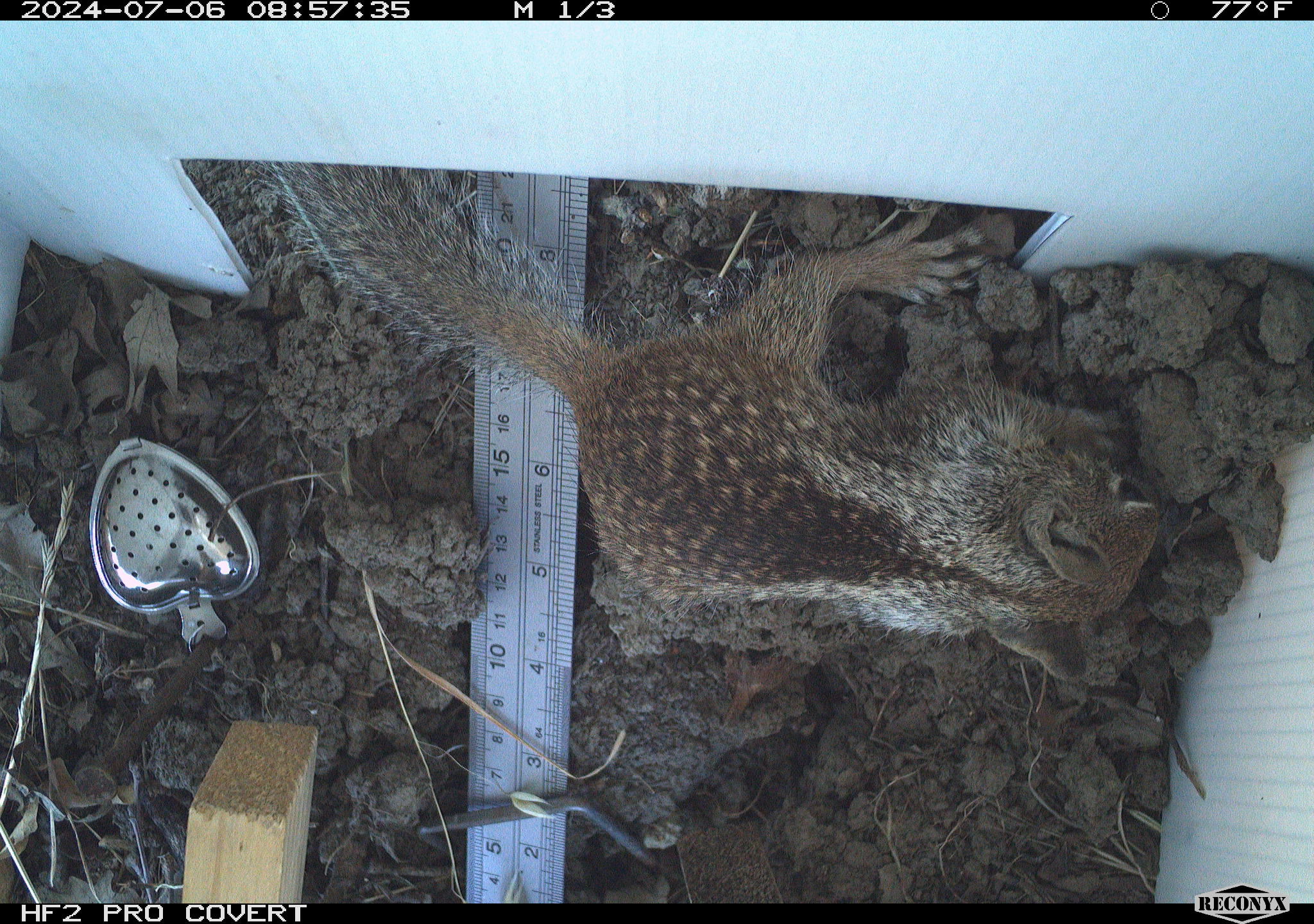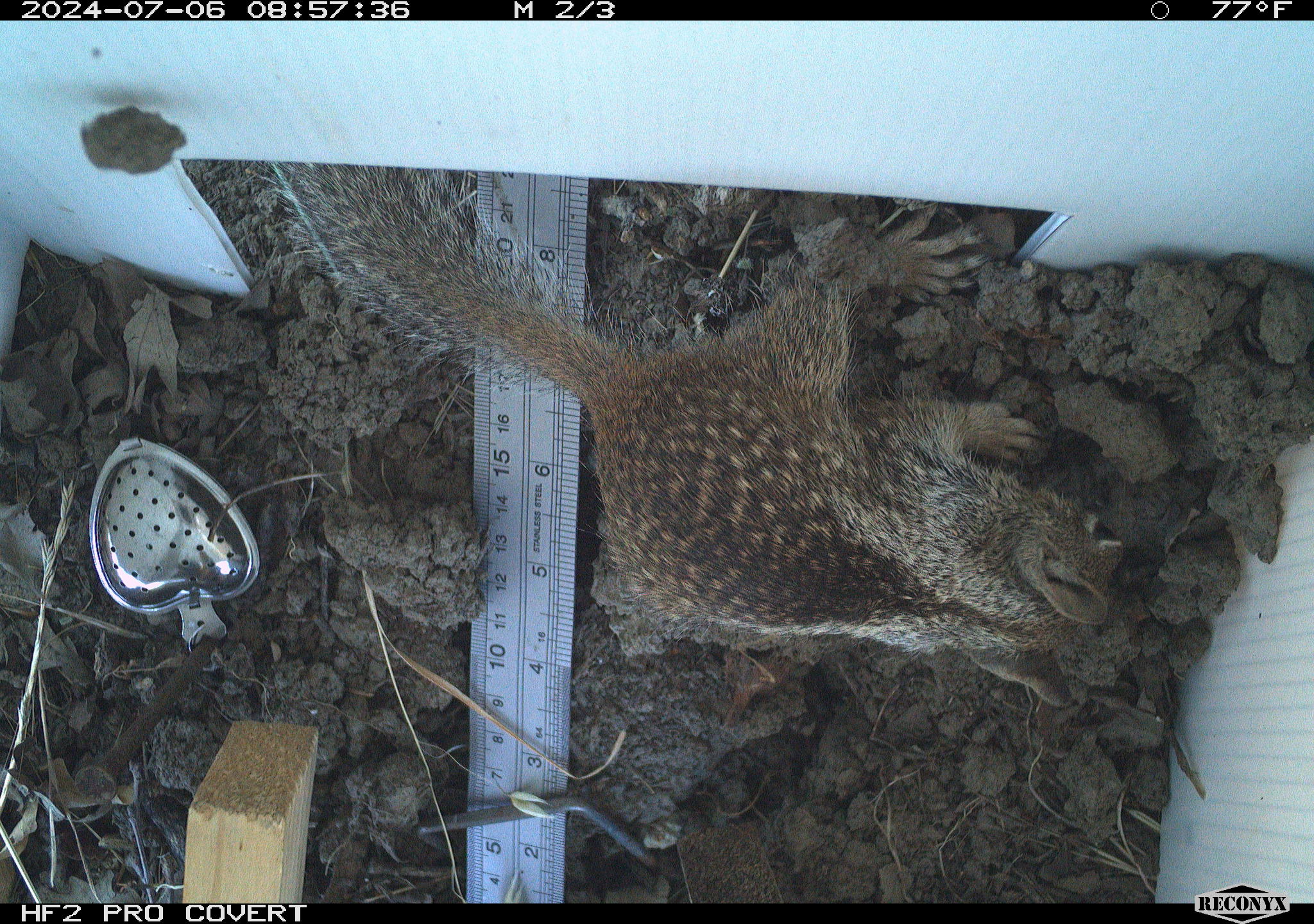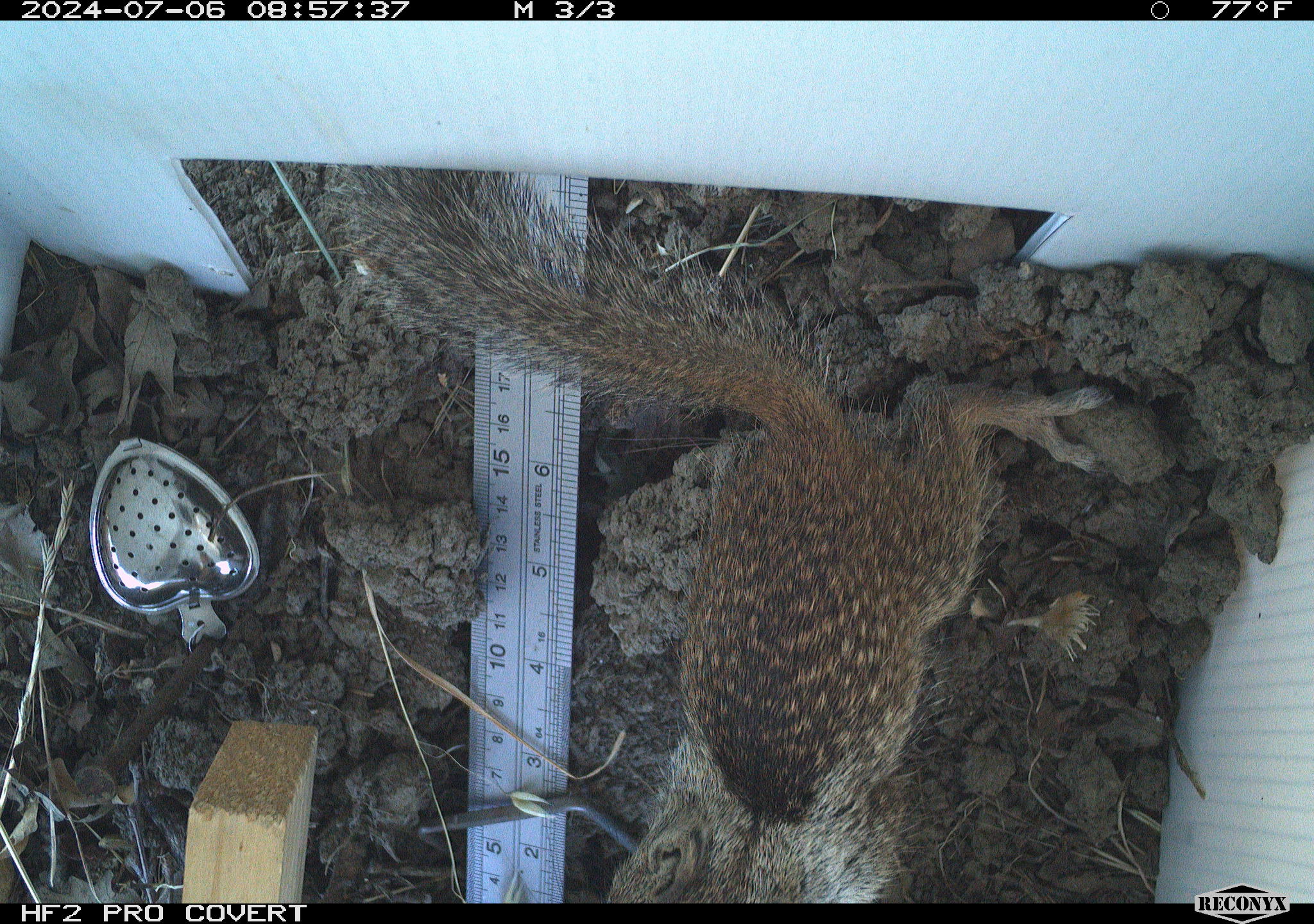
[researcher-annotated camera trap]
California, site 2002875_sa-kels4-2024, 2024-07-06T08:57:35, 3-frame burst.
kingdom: Animalia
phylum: Chordata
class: Mammalia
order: Rodentia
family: Sciuridae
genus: Otospermophilus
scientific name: Otospermophilus beecheyi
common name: california ground squirrel